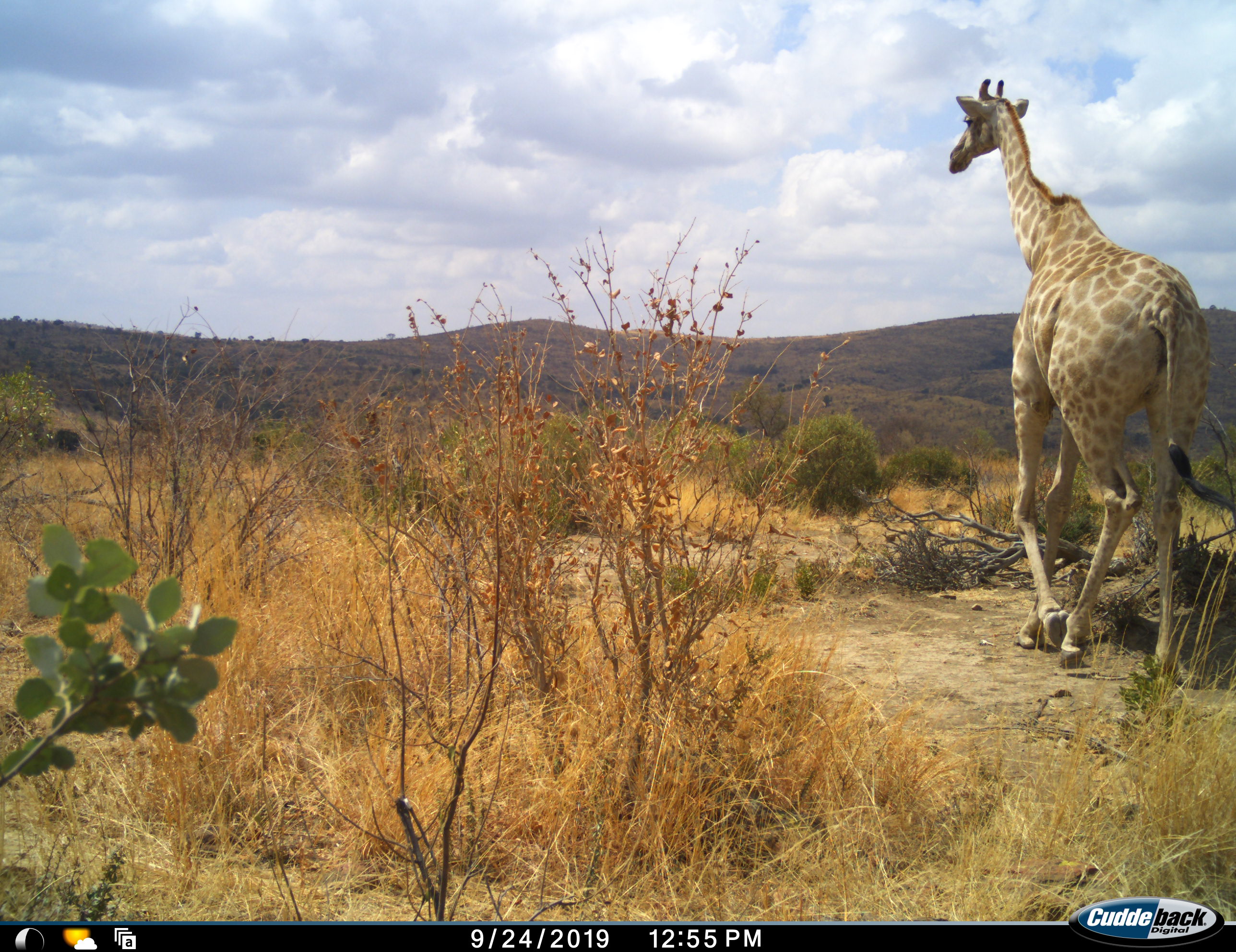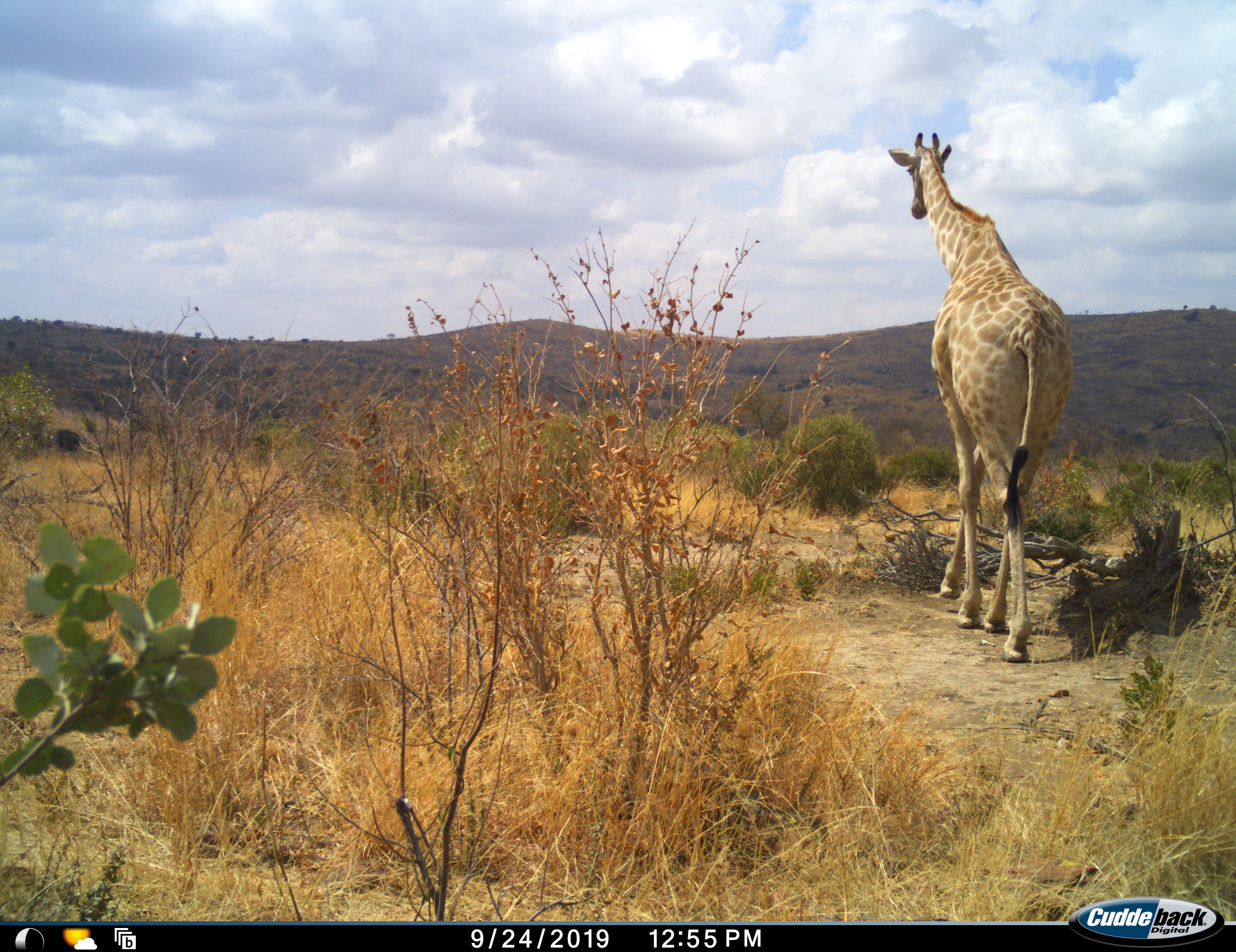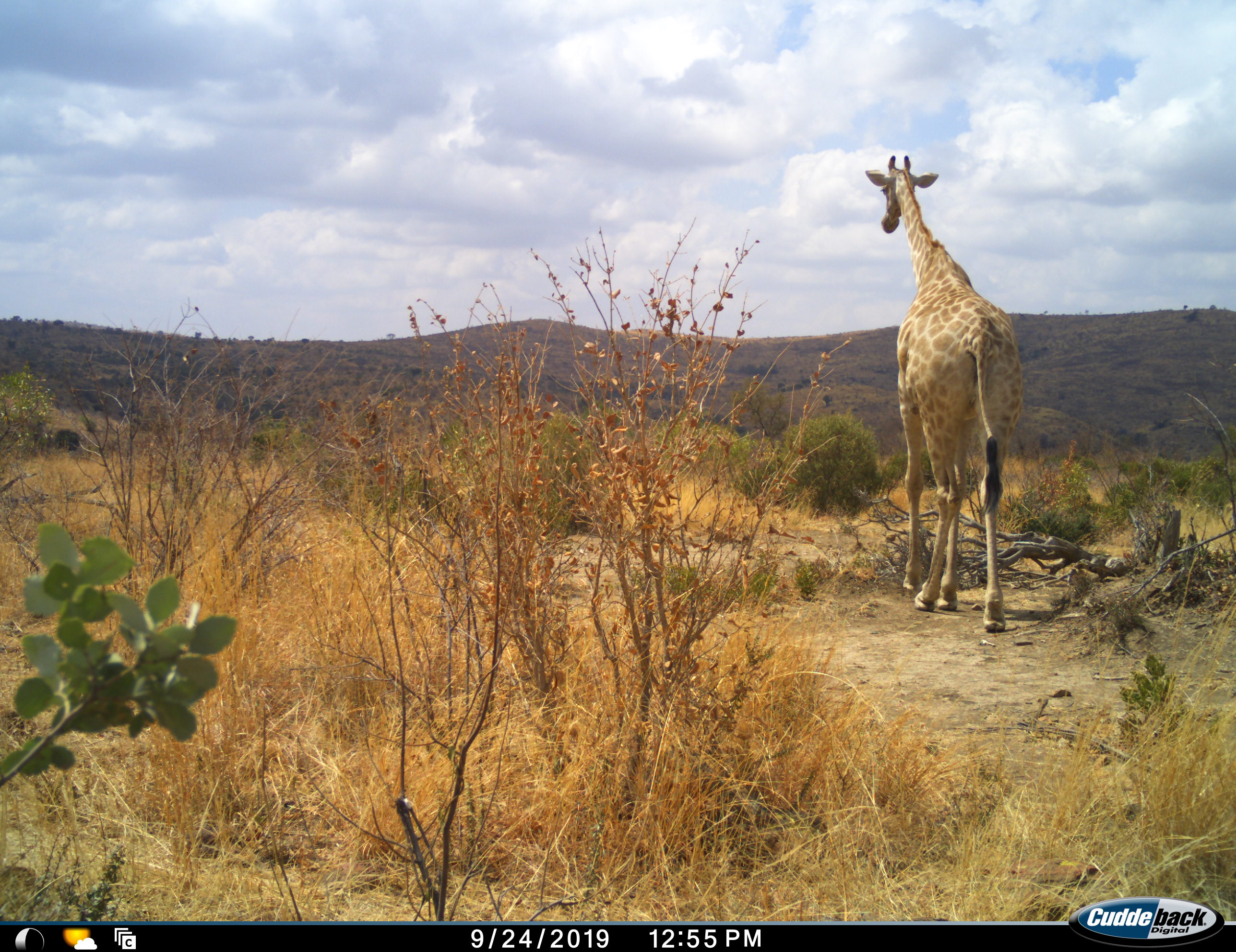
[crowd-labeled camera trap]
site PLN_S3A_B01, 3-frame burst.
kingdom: Animalia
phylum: Chordata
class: Mammalia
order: Artiodactyla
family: Giraffidae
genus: Giraffa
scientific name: Giraffa camelopardalis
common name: giraffe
Giraffe (Giraffa camelopardalis), count 1. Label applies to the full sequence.